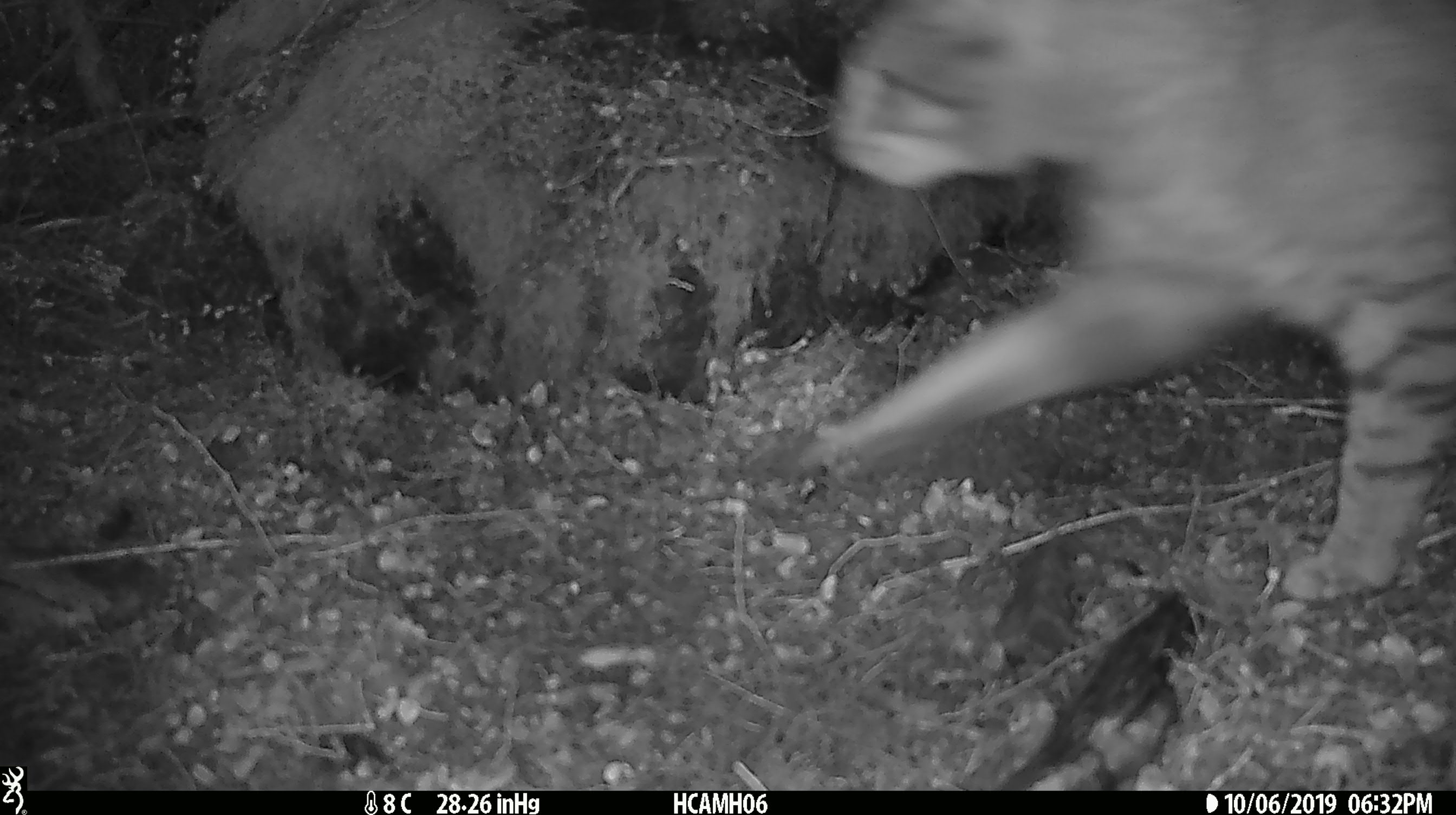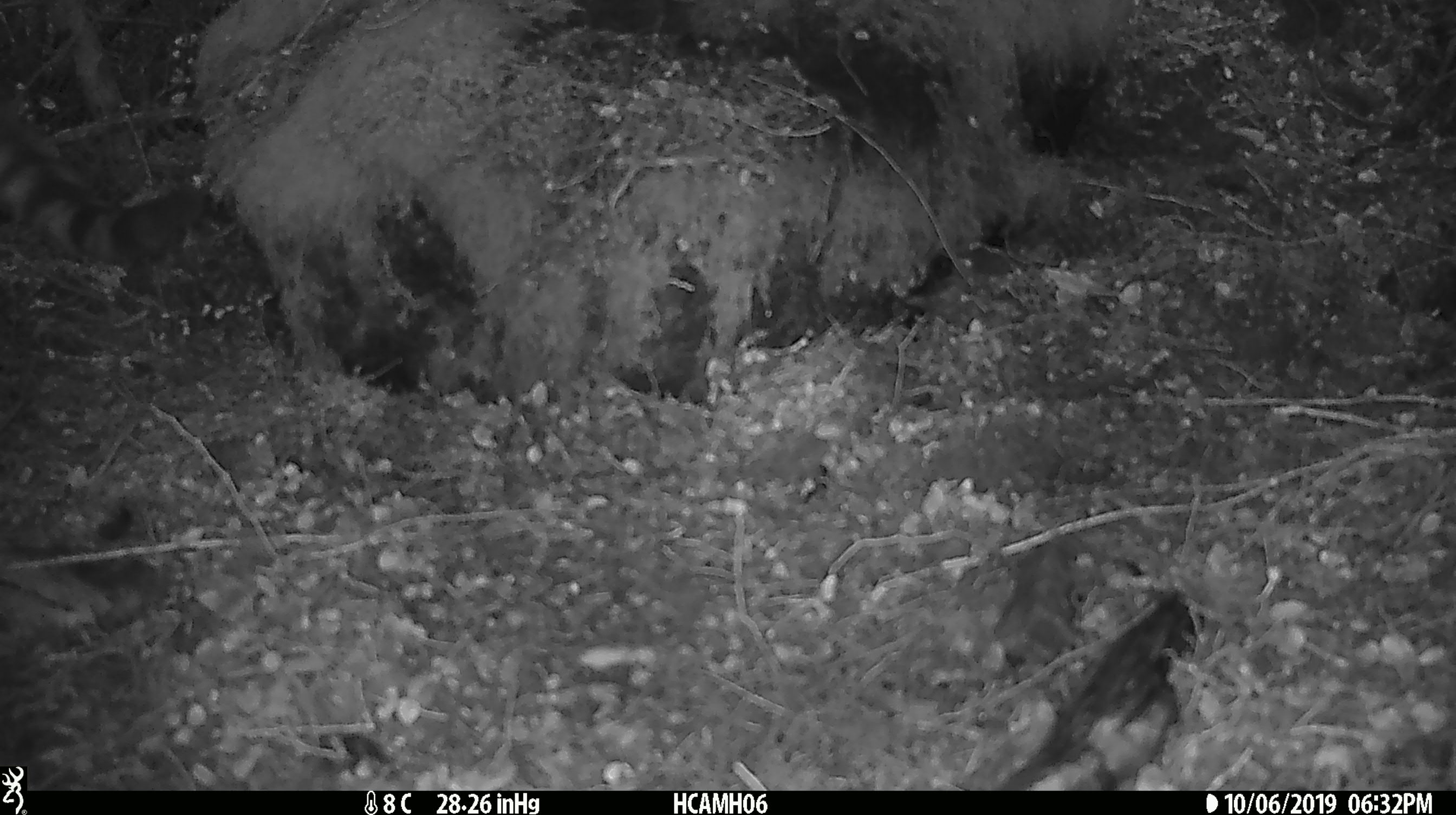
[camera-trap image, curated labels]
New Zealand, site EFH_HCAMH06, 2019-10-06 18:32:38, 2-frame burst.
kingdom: Animalia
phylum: Chordata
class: Mammalia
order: Carnivora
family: Felidae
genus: Felis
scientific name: Felis catus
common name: domestic cat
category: cat